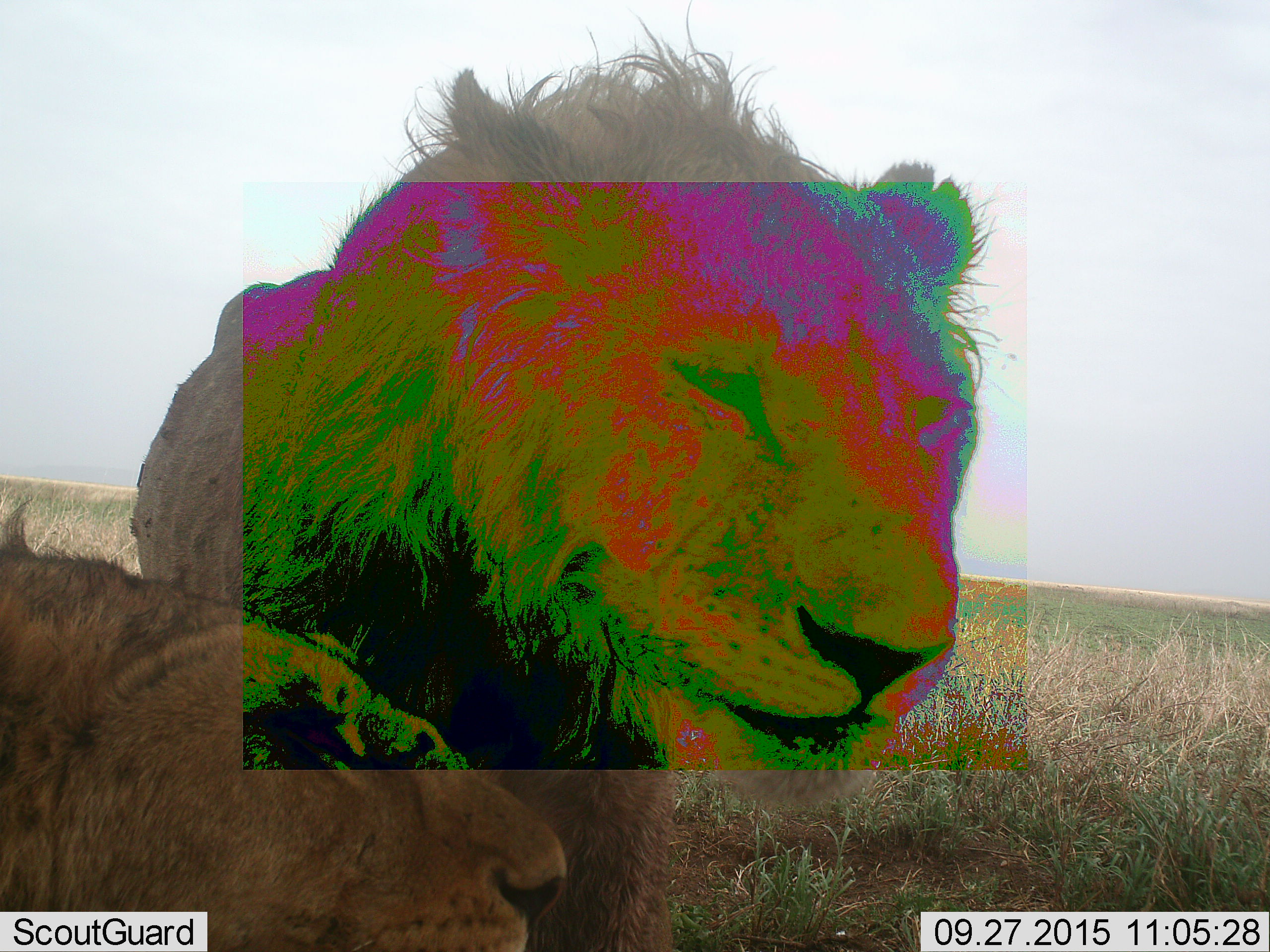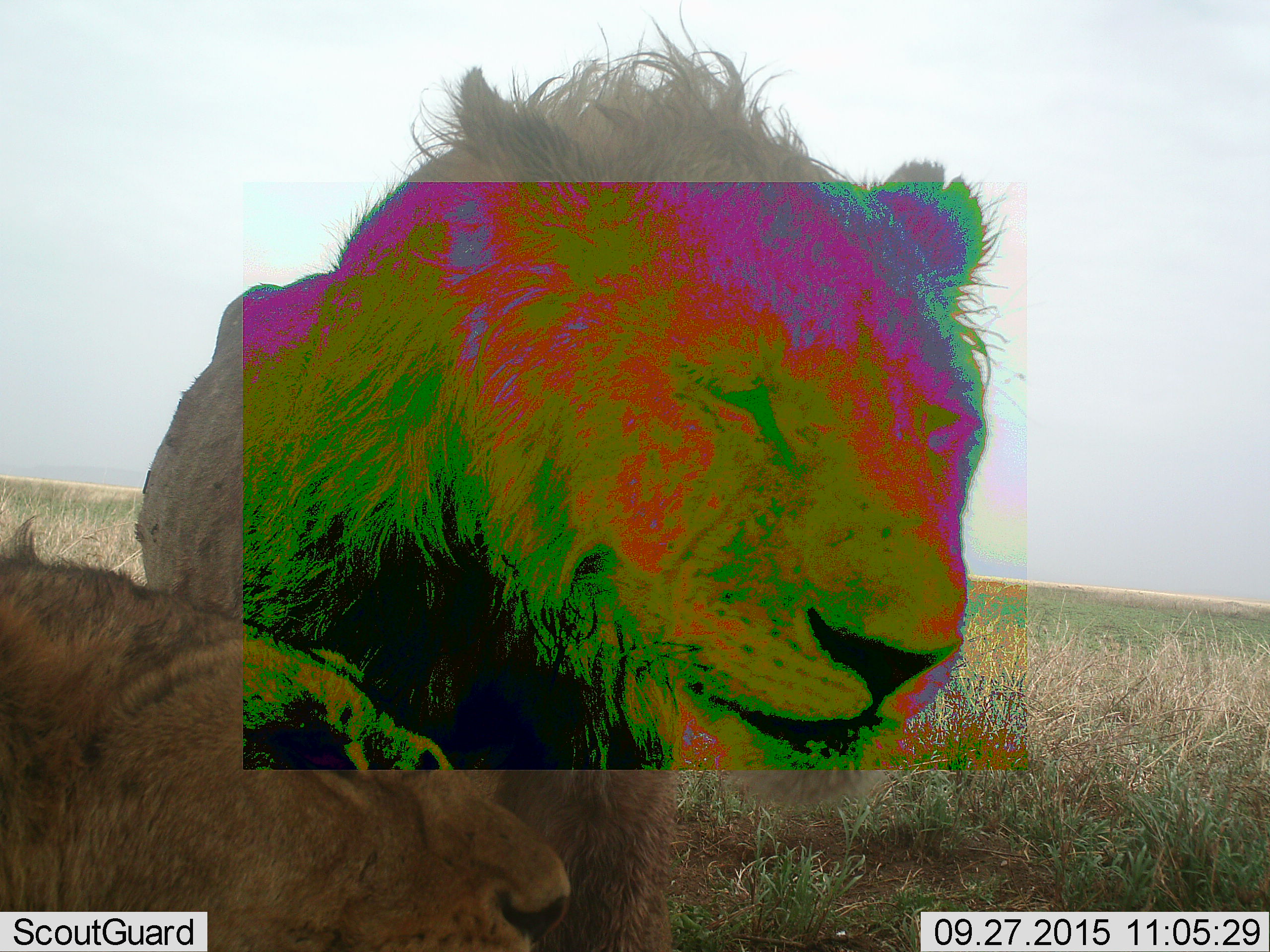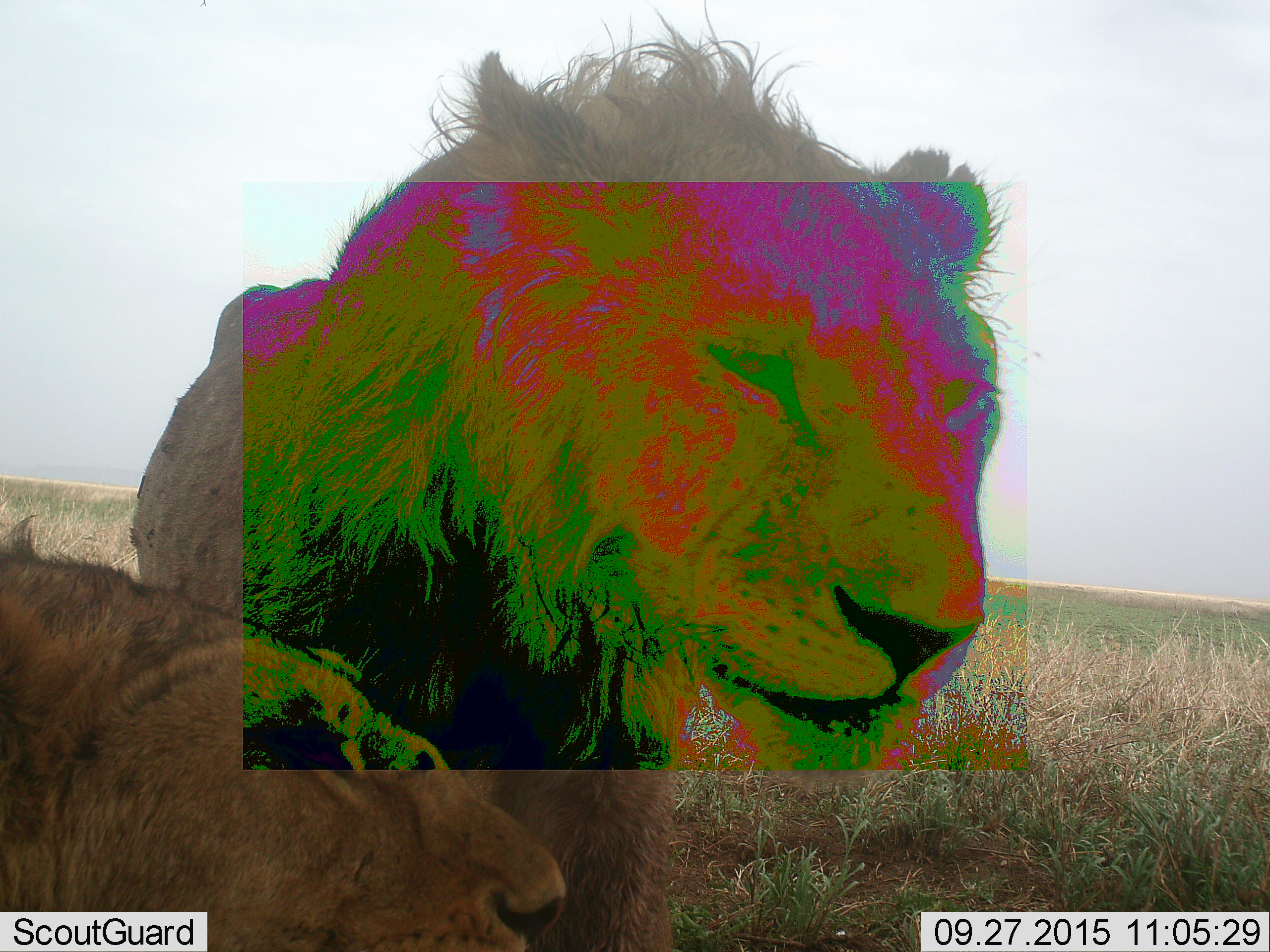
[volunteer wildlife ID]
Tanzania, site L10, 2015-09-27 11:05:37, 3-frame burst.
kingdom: Animalia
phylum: Chordata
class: Mammalia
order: Carnivora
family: Felidae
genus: Panthera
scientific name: Panthera leo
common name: lion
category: lionmale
Lionmale (lion) (Panthera leo), count 2. Behavior (volunteer vote fractions): standing 67%, resting 44%, moving 11%, interacting 11%. Young present (vote fraction): 22%. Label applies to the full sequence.